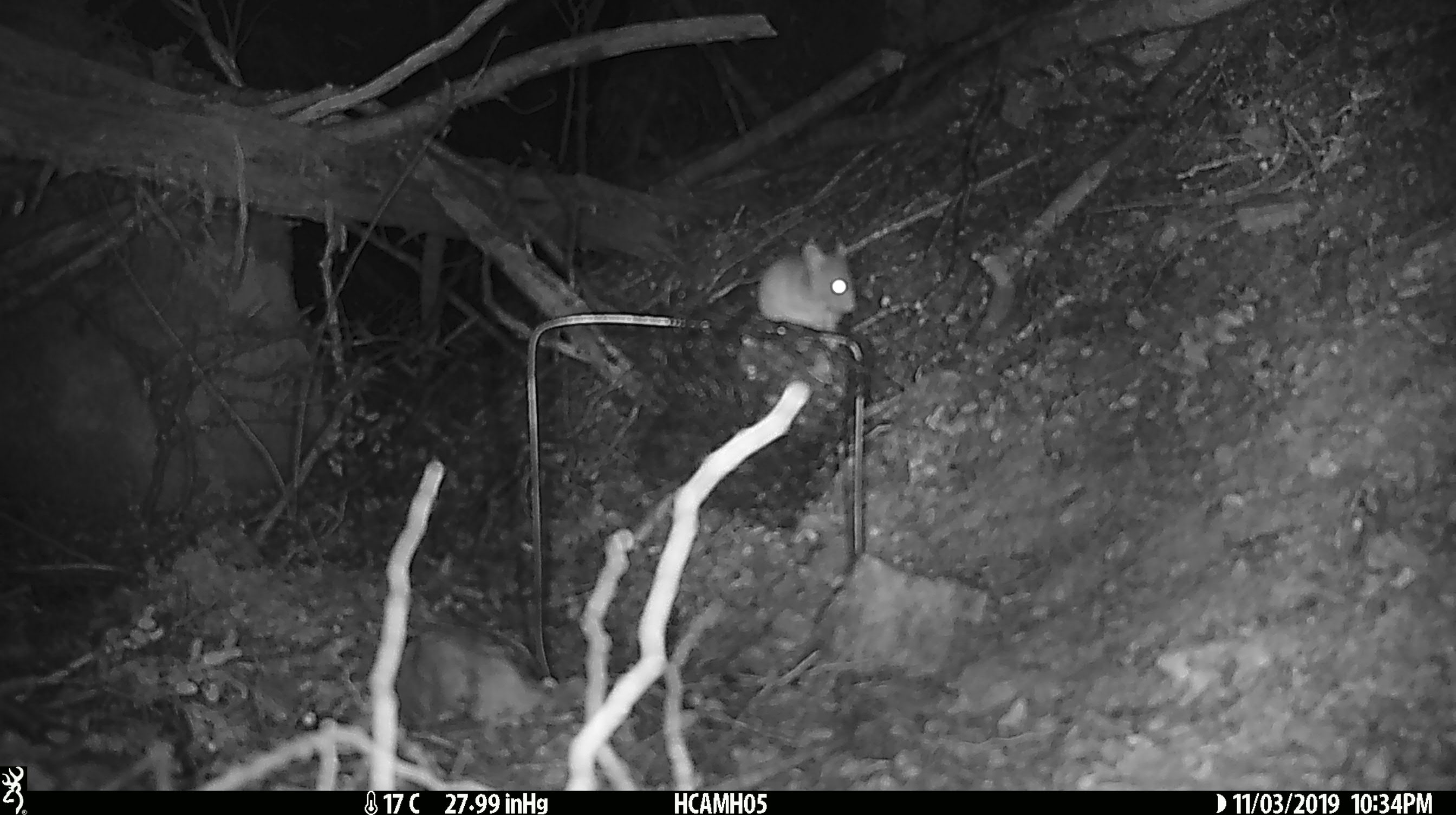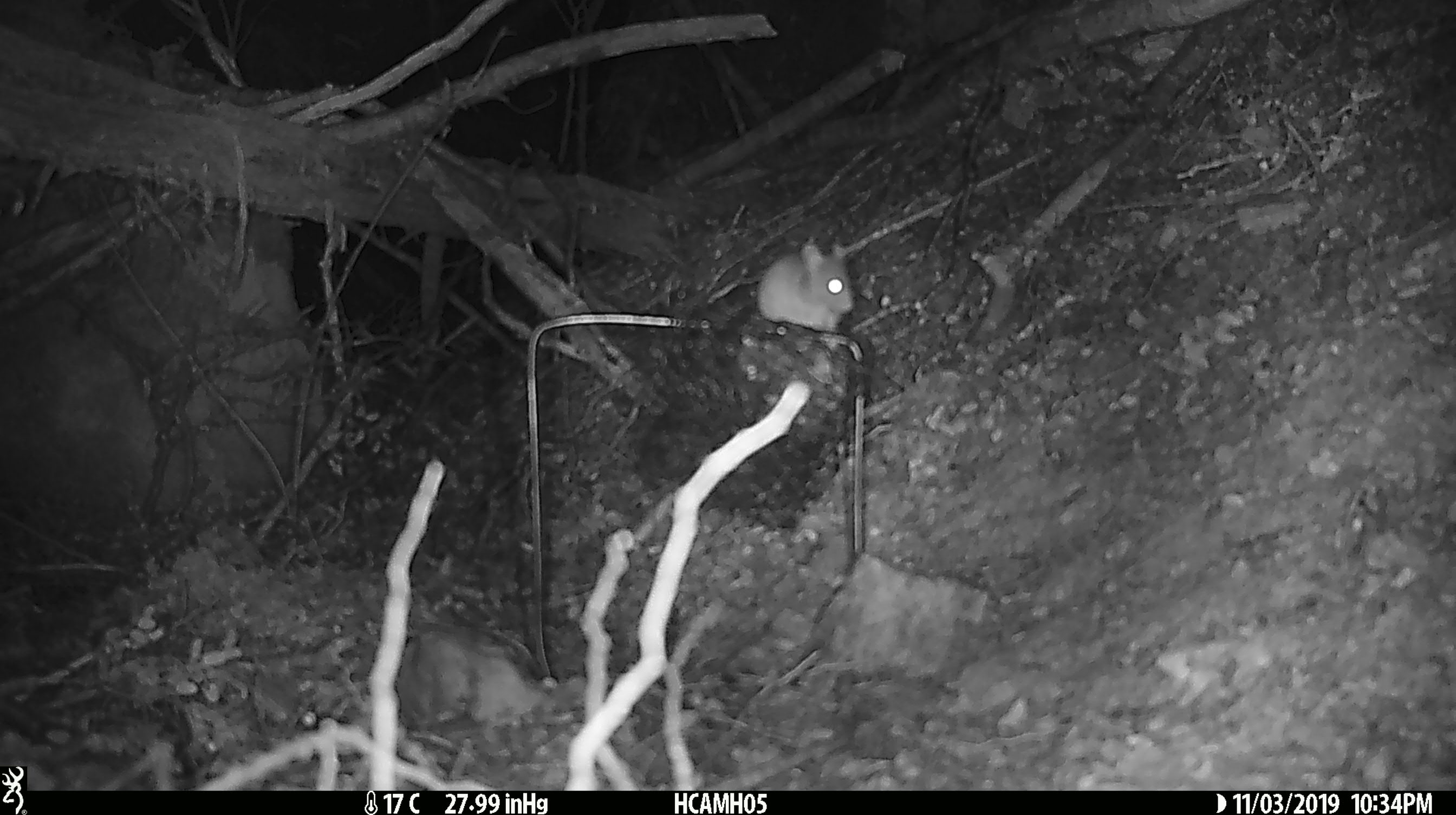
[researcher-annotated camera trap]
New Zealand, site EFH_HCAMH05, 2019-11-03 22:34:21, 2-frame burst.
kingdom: Animalia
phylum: Chordata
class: Mammalia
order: Rodentia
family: Muridae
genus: Mus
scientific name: Mus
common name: mouse